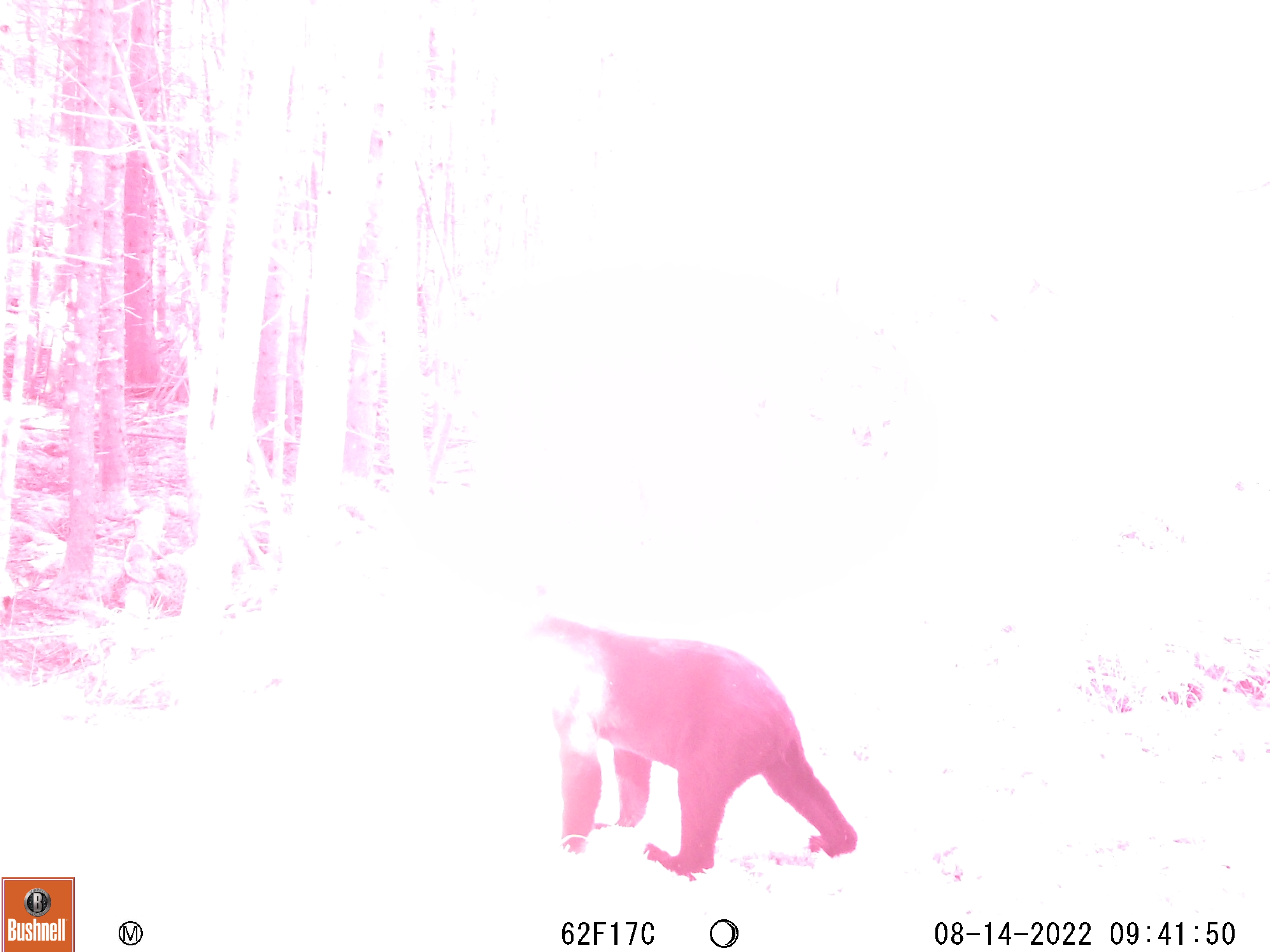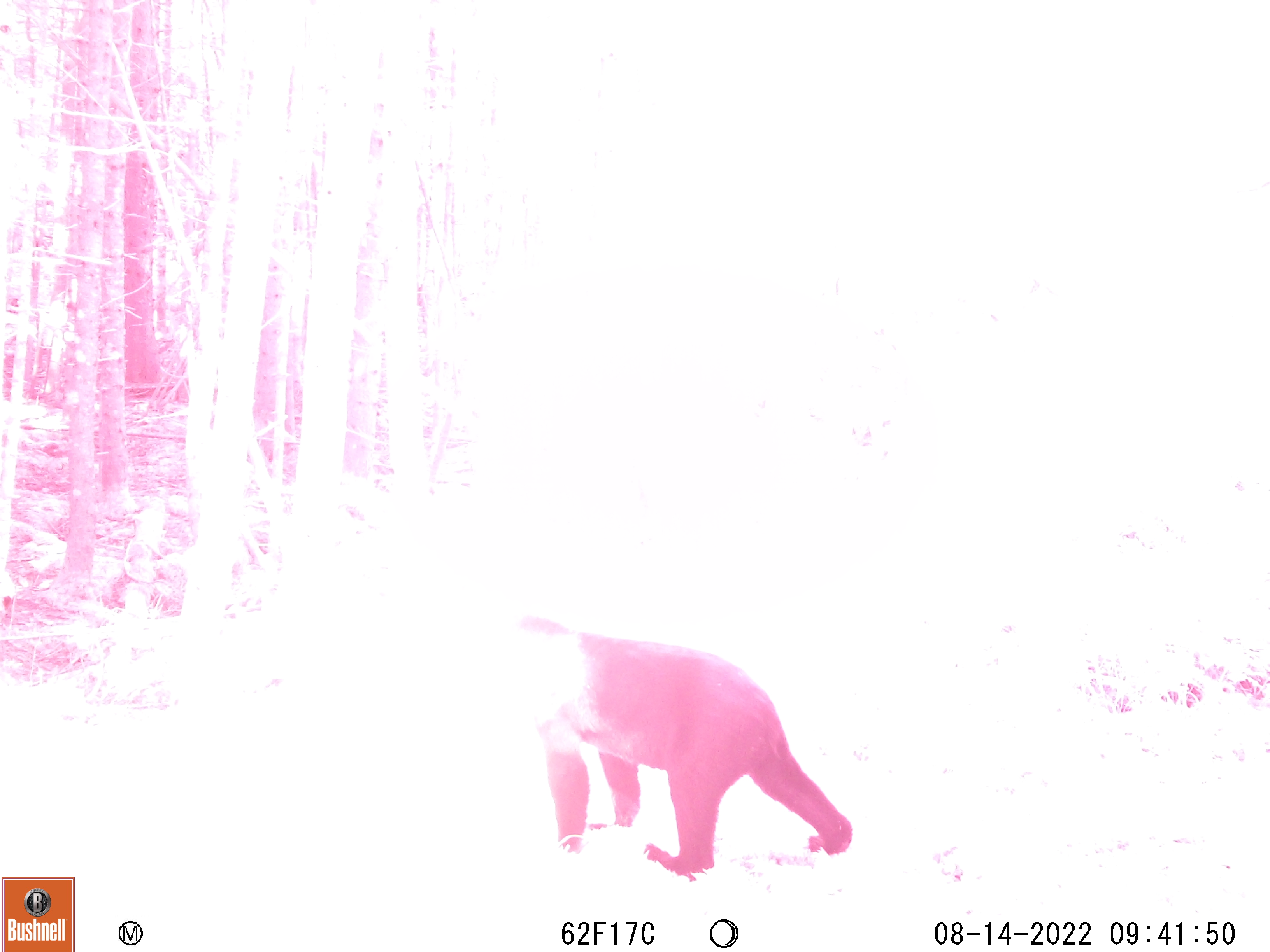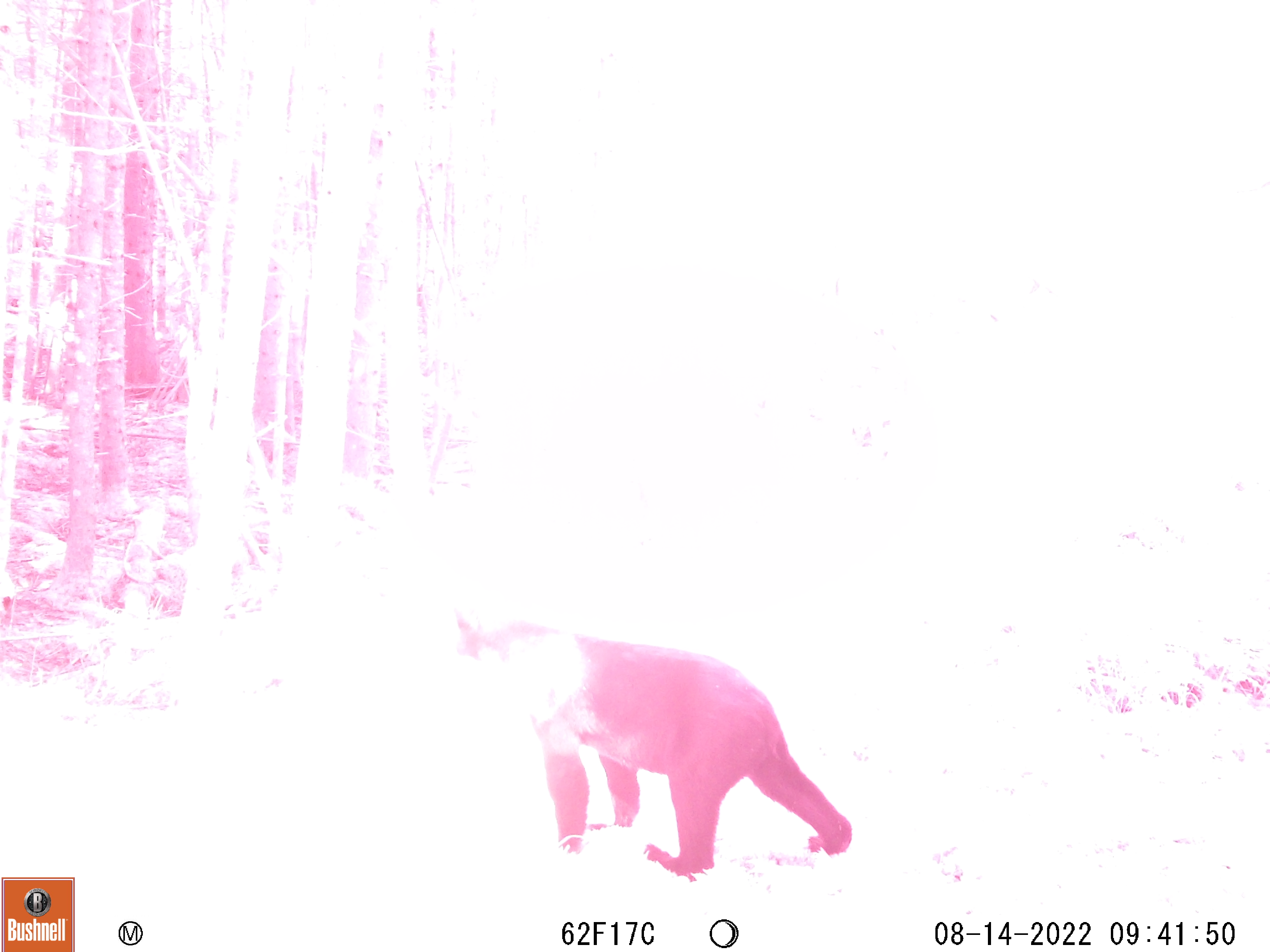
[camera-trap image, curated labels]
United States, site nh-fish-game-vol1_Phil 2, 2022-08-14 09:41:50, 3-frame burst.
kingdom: Animalia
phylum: Chordata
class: Mammalia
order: Carnivora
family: Ursidae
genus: Ursus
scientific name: Ursus americanus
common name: black bear